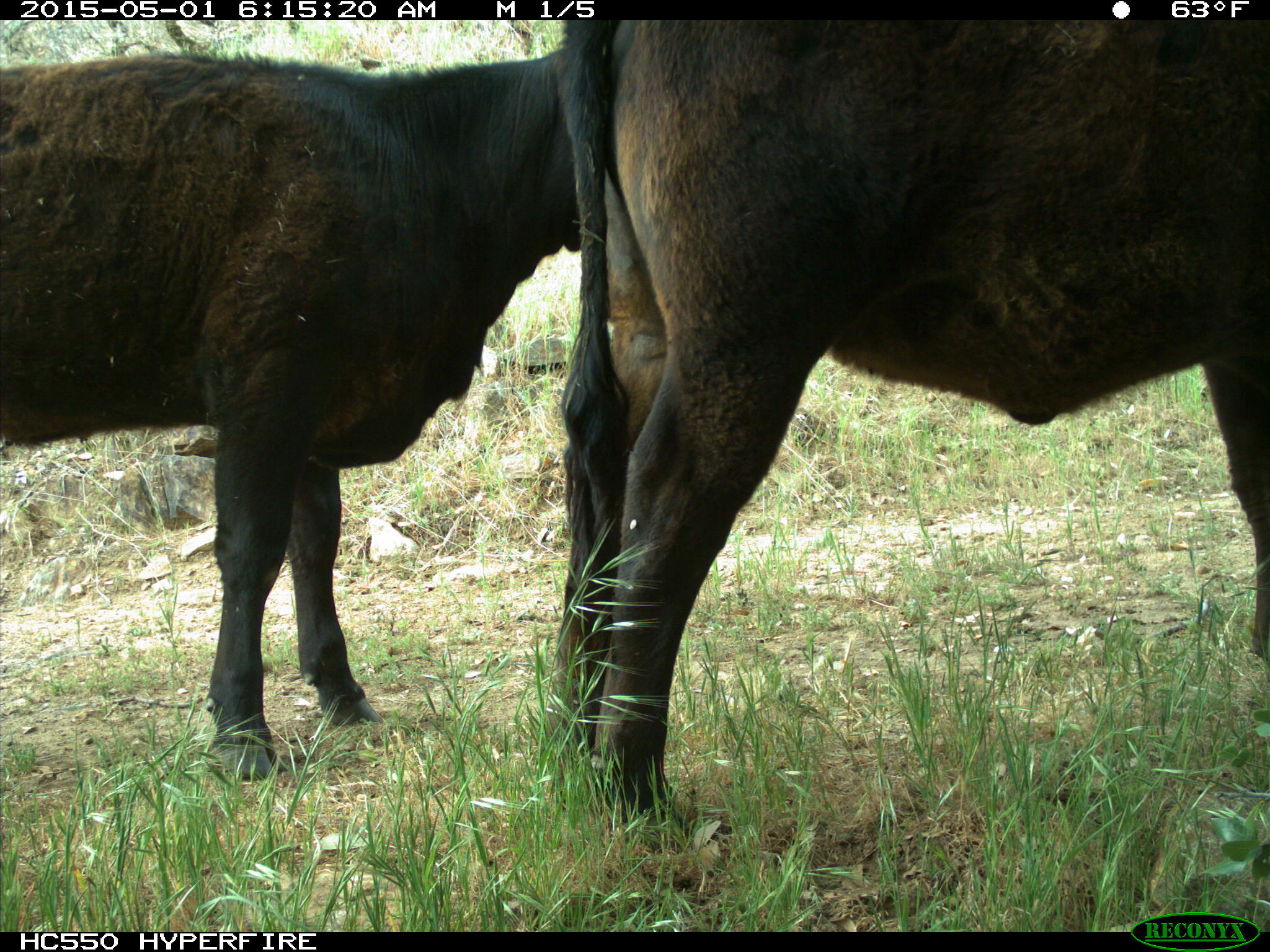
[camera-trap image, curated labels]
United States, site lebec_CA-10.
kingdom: Animalia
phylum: Chordata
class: Mammalia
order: Artiodactyla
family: Bovidae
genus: Bos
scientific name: Bos taurus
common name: domestic cow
Bos taurus (domestic cow).